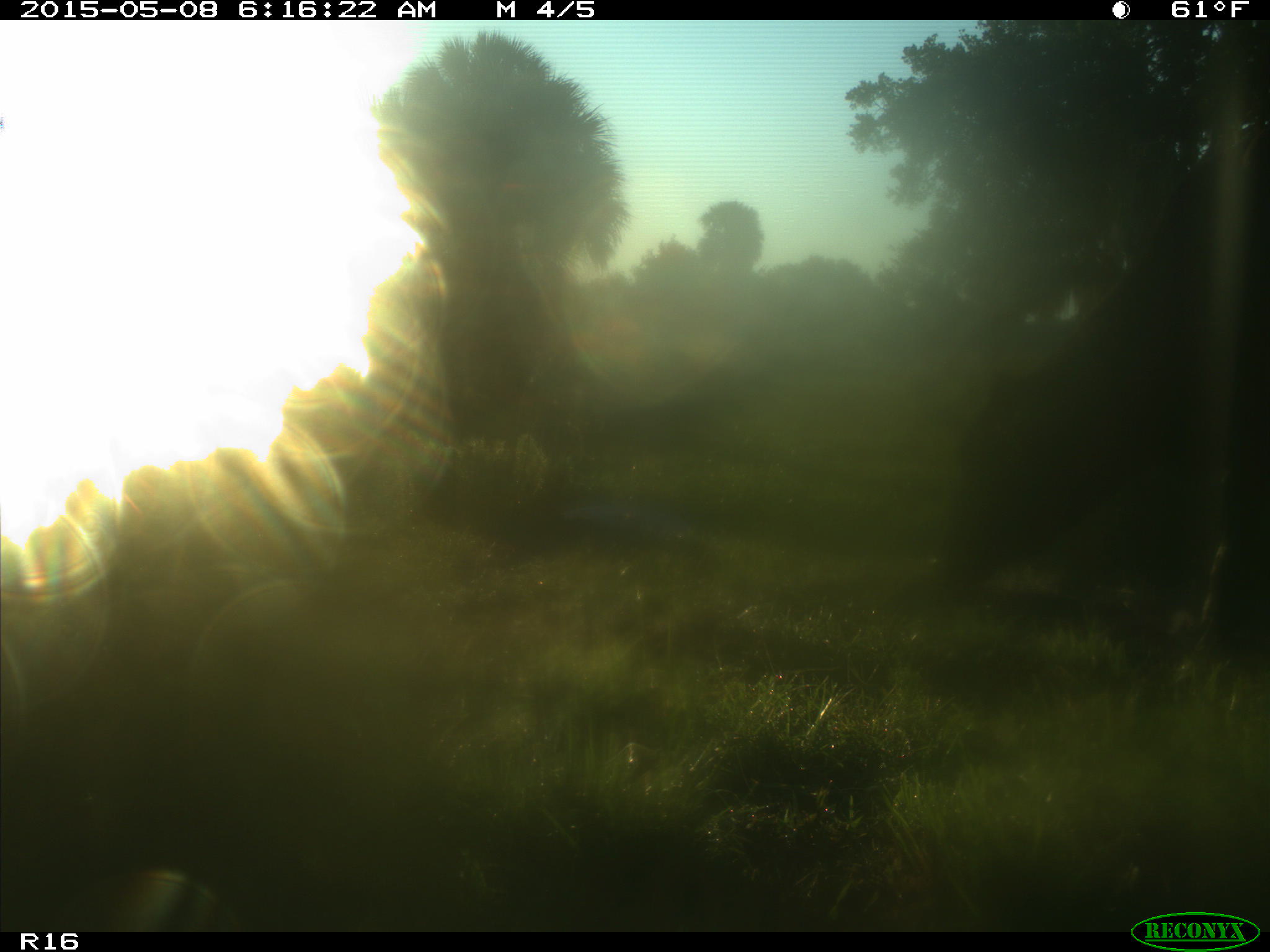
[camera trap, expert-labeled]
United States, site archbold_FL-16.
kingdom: Animalia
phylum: Chordata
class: Mammalia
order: Cingulata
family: Dasypodidae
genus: Dasypus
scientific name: Dasypus novemcinctus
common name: nine-banded armadillo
Dasypus novemcinctus (nine-banded armadillo).